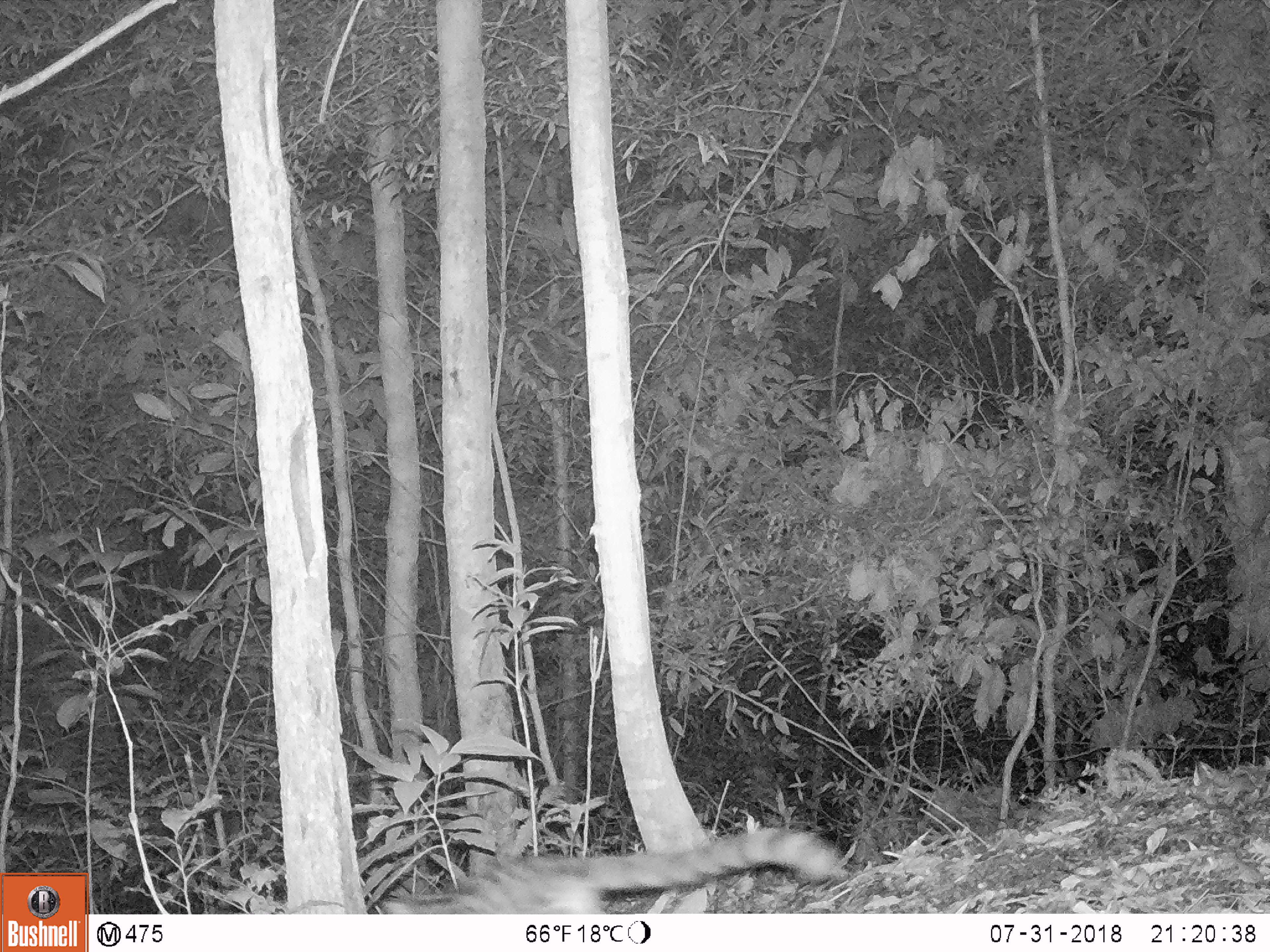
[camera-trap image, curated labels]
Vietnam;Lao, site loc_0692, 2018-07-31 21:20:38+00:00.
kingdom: Animalia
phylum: Chordata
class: Mammalia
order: Carnivora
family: Prionodontidae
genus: Prionodon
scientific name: Prionodon pardicolor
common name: spotted linsang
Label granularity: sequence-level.